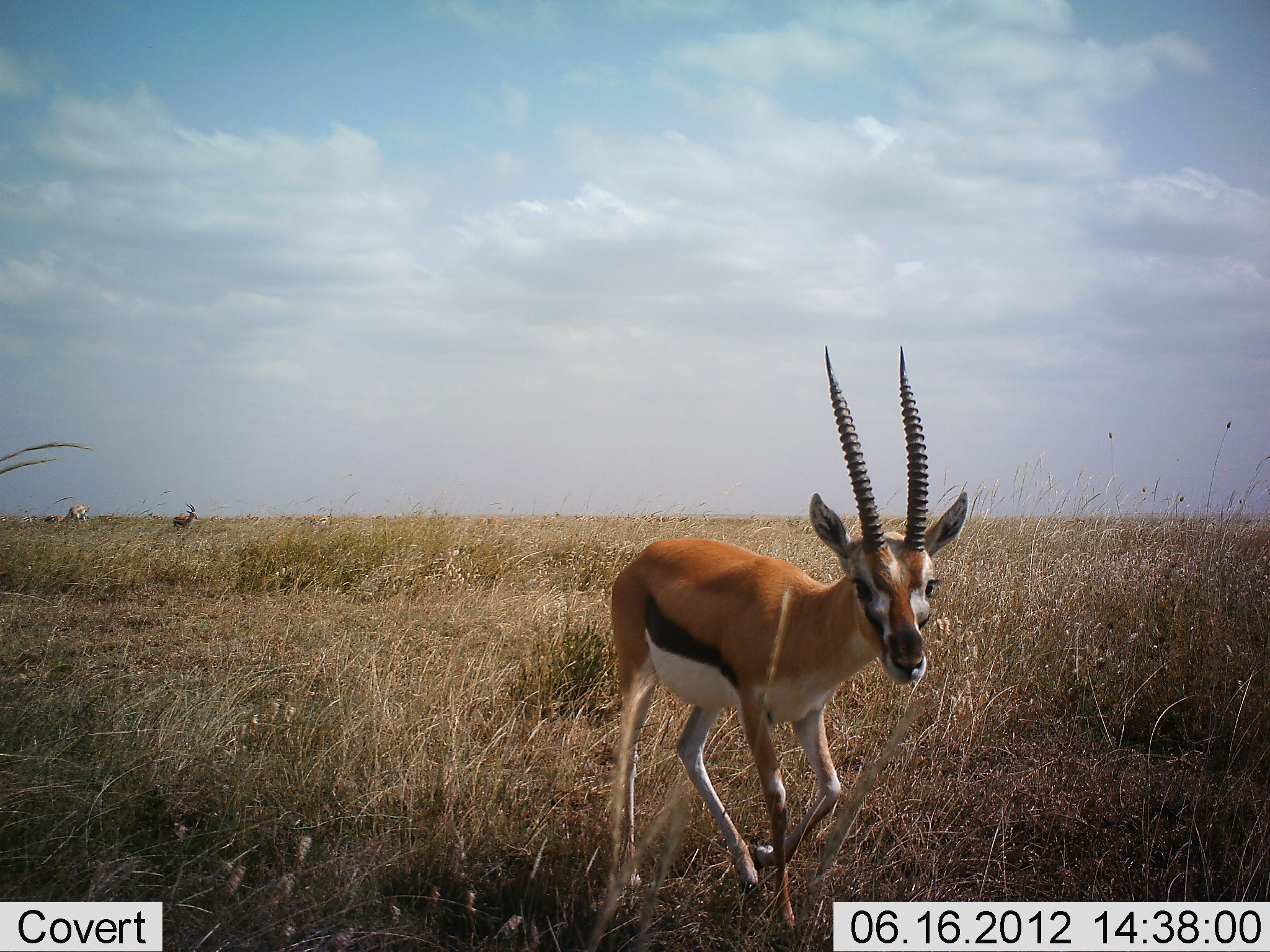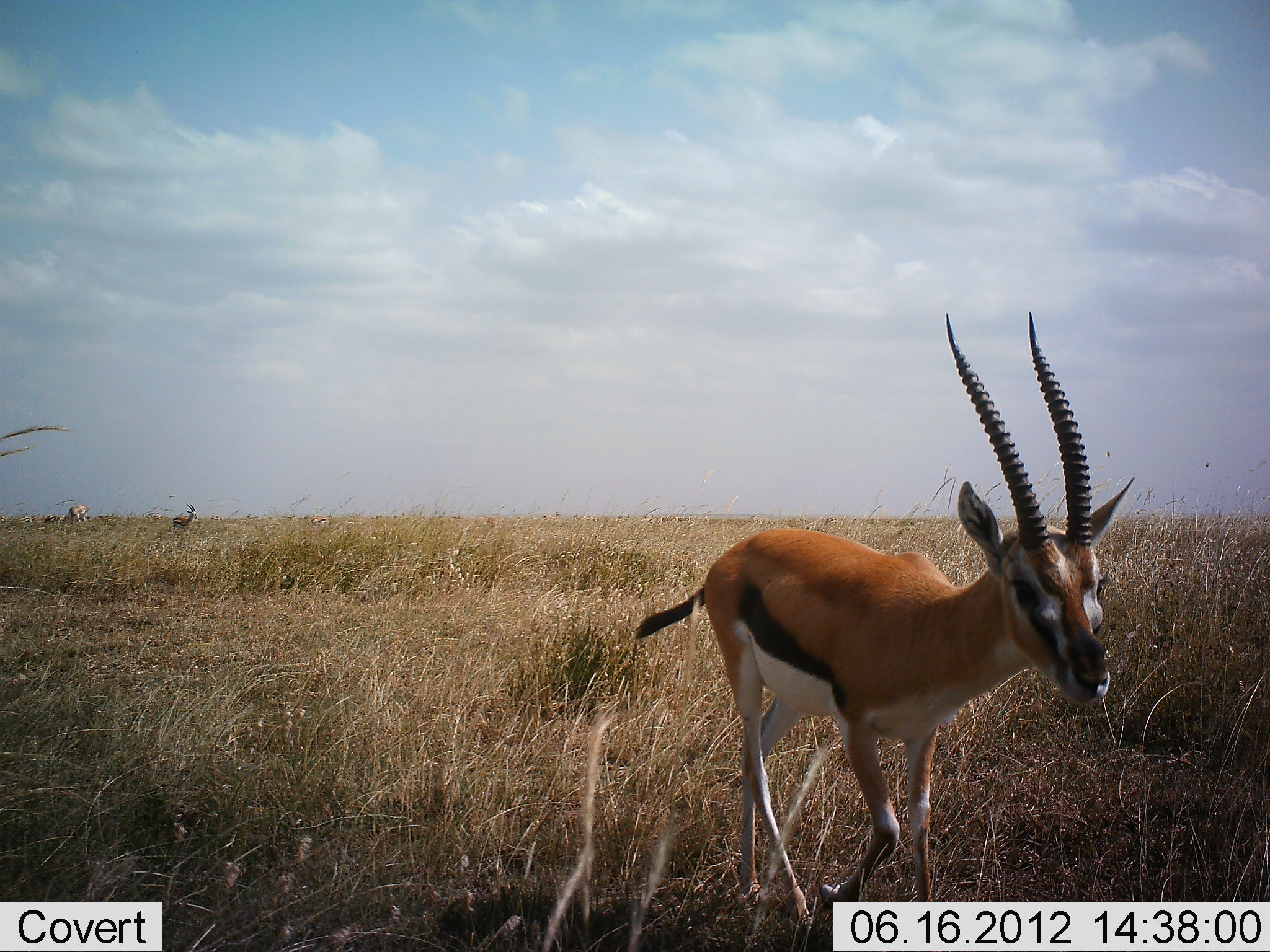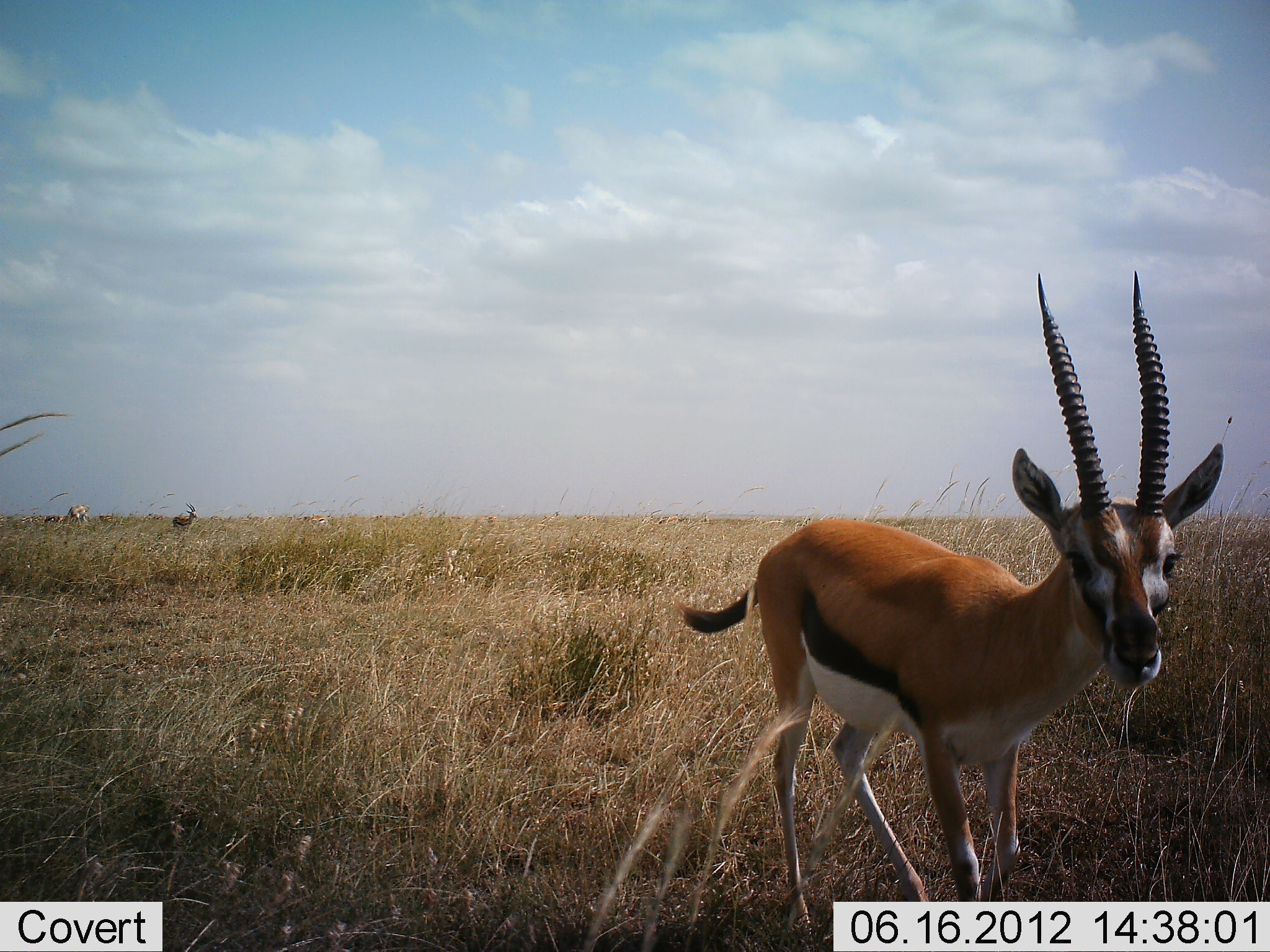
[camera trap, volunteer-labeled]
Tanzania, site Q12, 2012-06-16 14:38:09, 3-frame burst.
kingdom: Animalia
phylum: Chordata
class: Mammalia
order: Artiodactyla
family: Bovidae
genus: Eudorcas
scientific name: Eudorcas thomsonii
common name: thomson's gazelle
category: gazellethomsons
Gazellethomsons (thomson's gazelle) (Eudorcas thomsonii), count 2. Behavior (volunteer vote fractions): standing 50%, resting 0%, moving 100%, interacting 0%. Young present (vote fraction): 0%. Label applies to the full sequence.